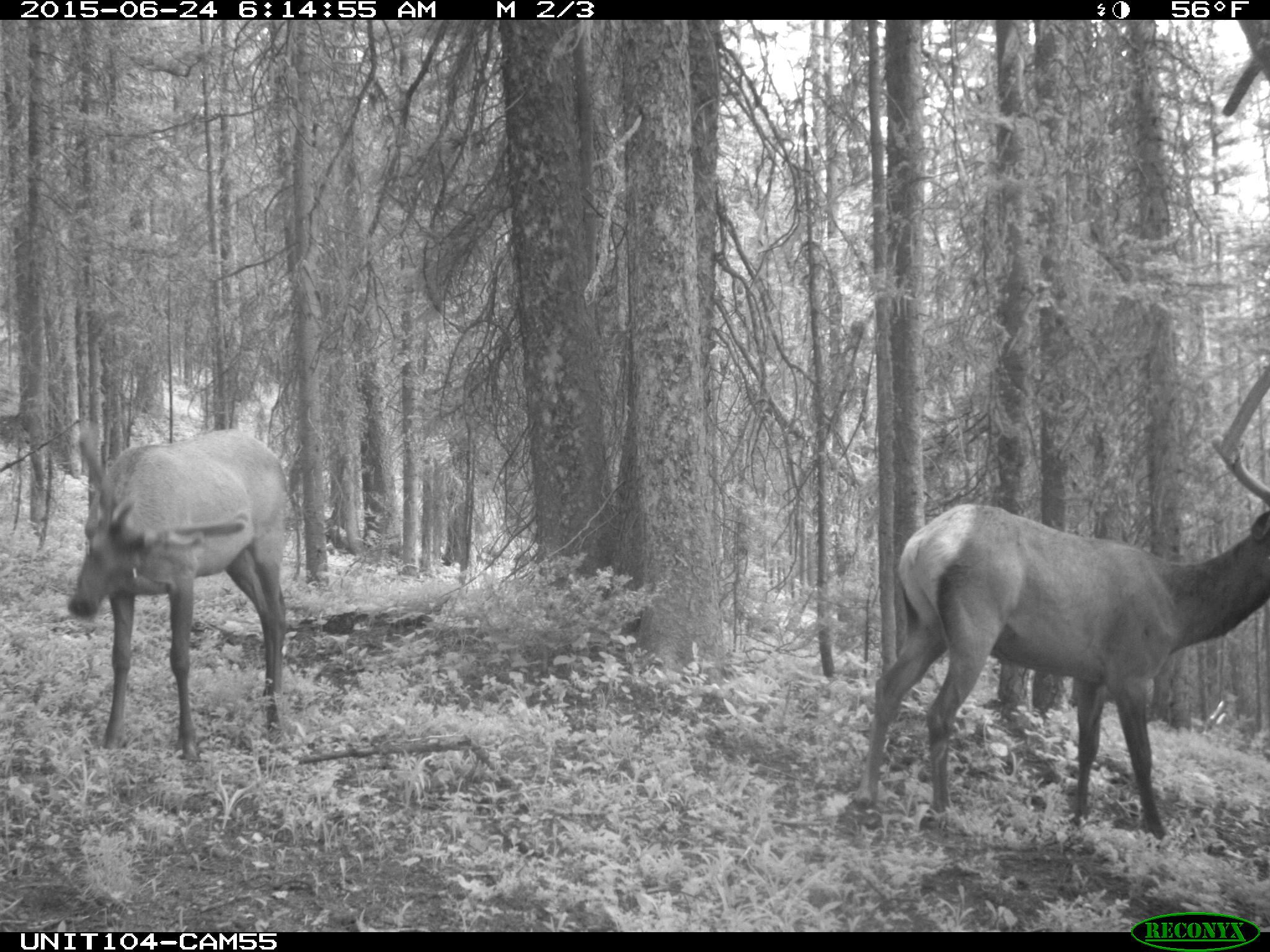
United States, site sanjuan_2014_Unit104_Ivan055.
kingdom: Animalia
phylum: Chordata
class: Mammalia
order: Artiodactyla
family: Cervidae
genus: Cervus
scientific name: Cervus elaphus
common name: red deer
Cervus elaphus (red deer).